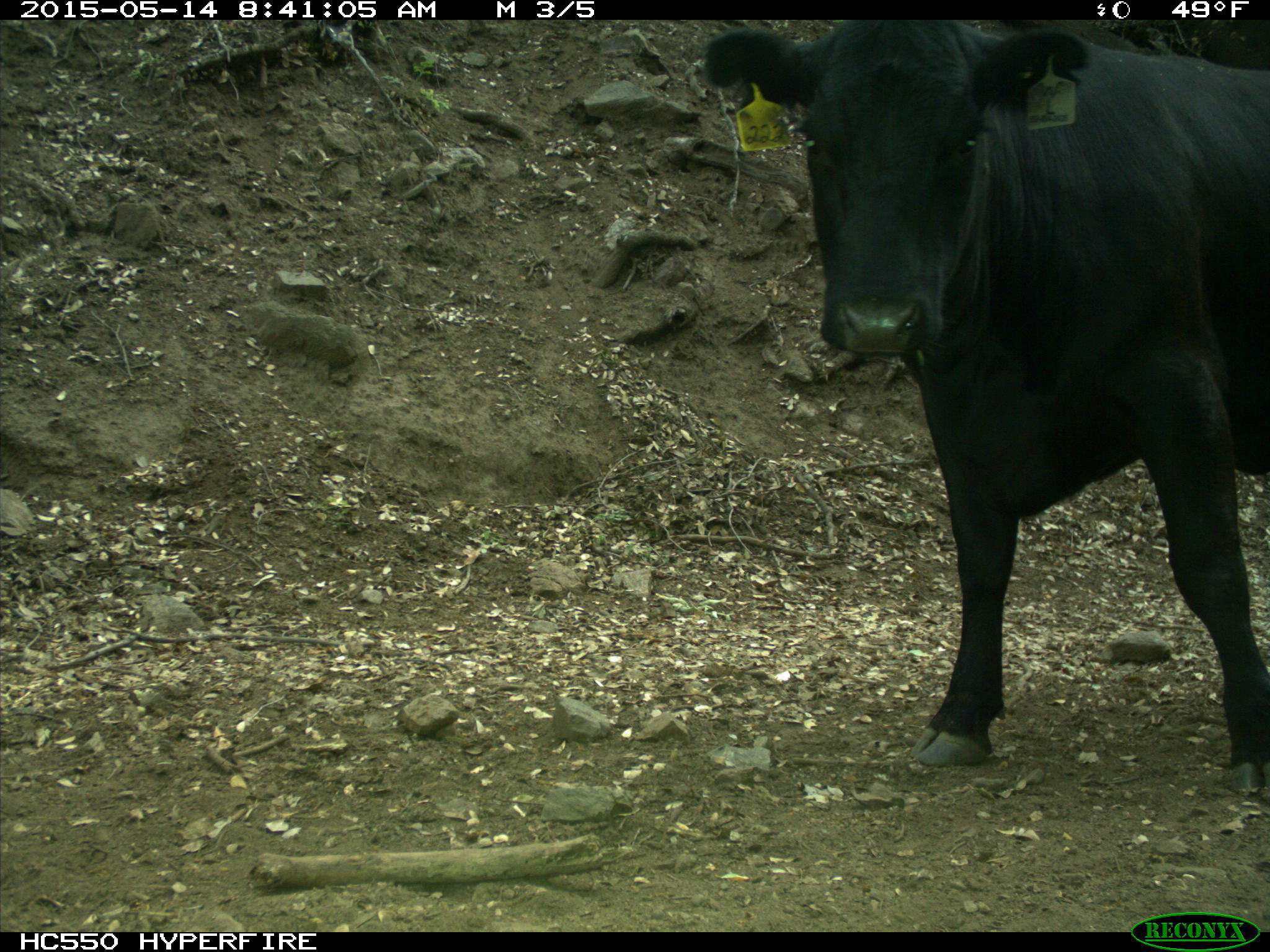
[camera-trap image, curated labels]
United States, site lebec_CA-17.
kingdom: Animalia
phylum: Chordata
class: Mammalia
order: Artiodactyla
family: Bovidae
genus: Bos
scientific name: Bos taurus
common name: domestic cow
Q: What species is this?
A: Bos taurus (domestic cow).